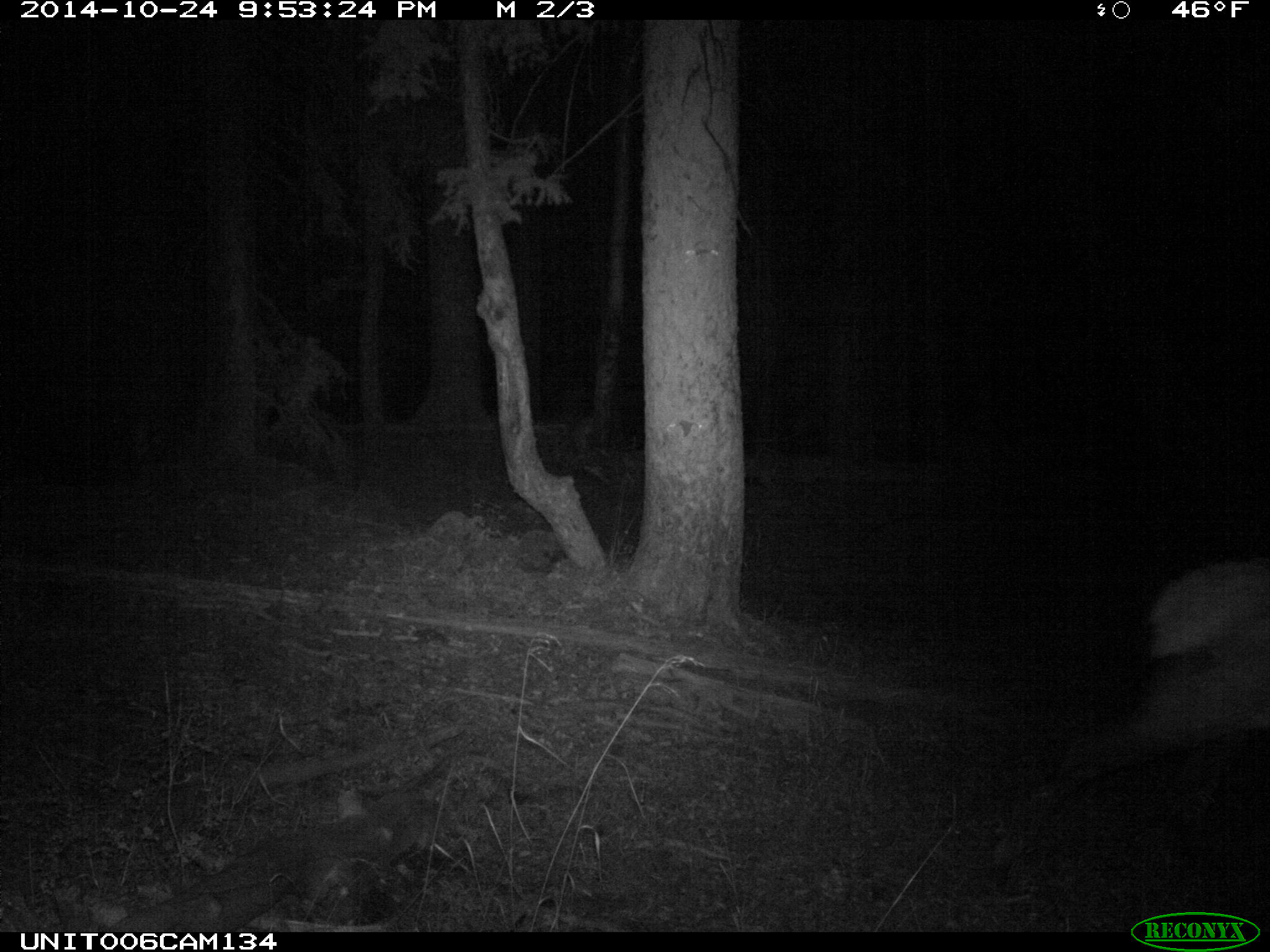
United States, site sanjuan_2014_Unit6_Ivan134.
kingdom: Animalia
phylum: Chordata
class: Mammalia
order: Artiodactyla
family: Cervidae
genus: Cervus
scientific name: Cervus elaphus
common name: red deer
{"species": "Cervus elaphus (red deer)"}